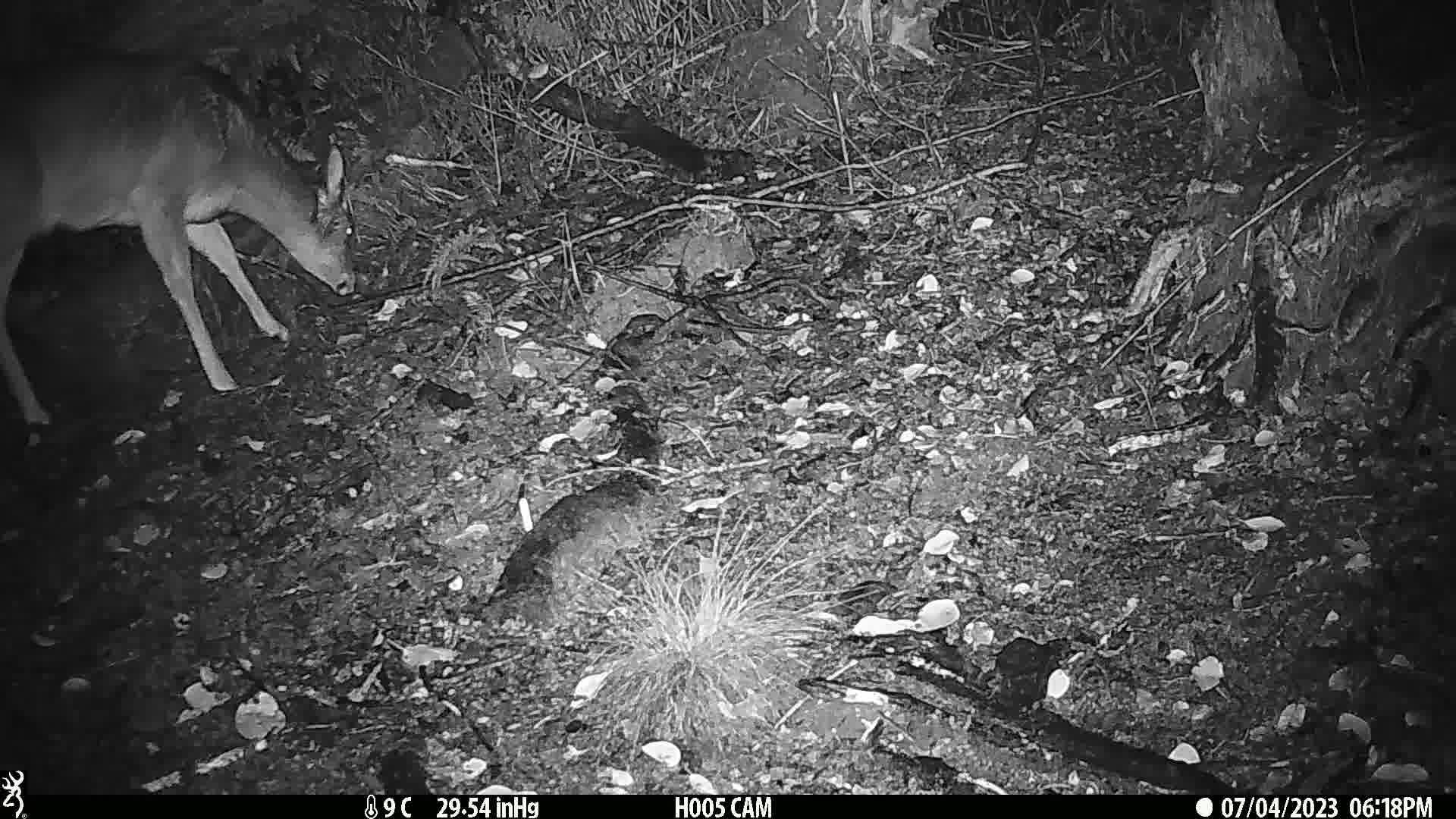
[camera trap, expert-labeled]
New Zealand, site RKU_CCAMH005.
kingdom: Animalia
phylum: Chordata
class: Mammalia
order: Artiodactyla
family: Cervidae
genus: Odocoileus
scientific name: Odocoileus virginianus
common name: white-tailed deer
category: white tailed deer